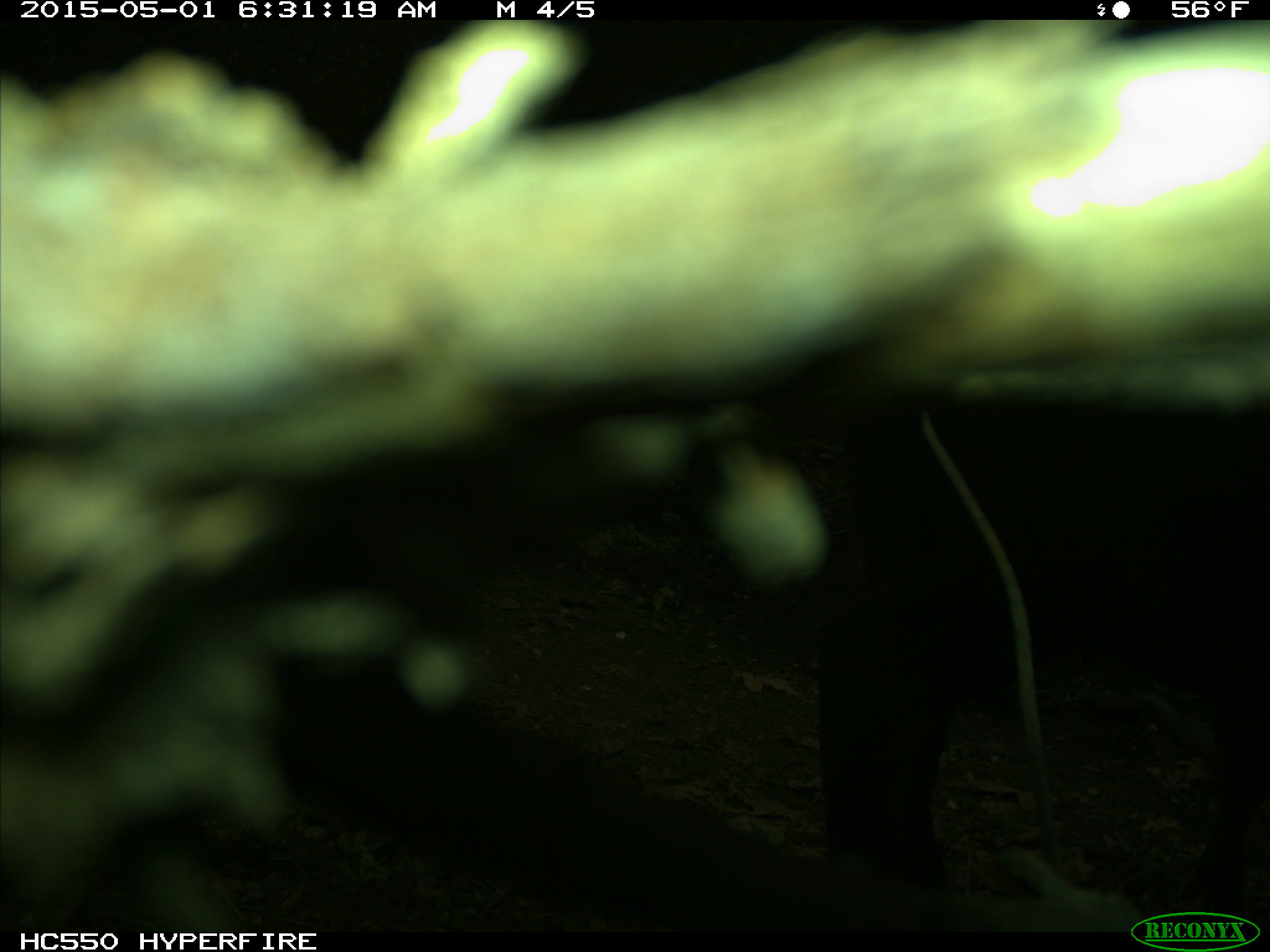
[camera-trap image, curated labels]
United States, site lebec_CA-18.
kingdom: Animalia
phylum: Chordata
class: Mammalia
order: Artiodactyla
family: Bovidae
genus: Bos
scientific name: Bos taurus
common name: domestic cow